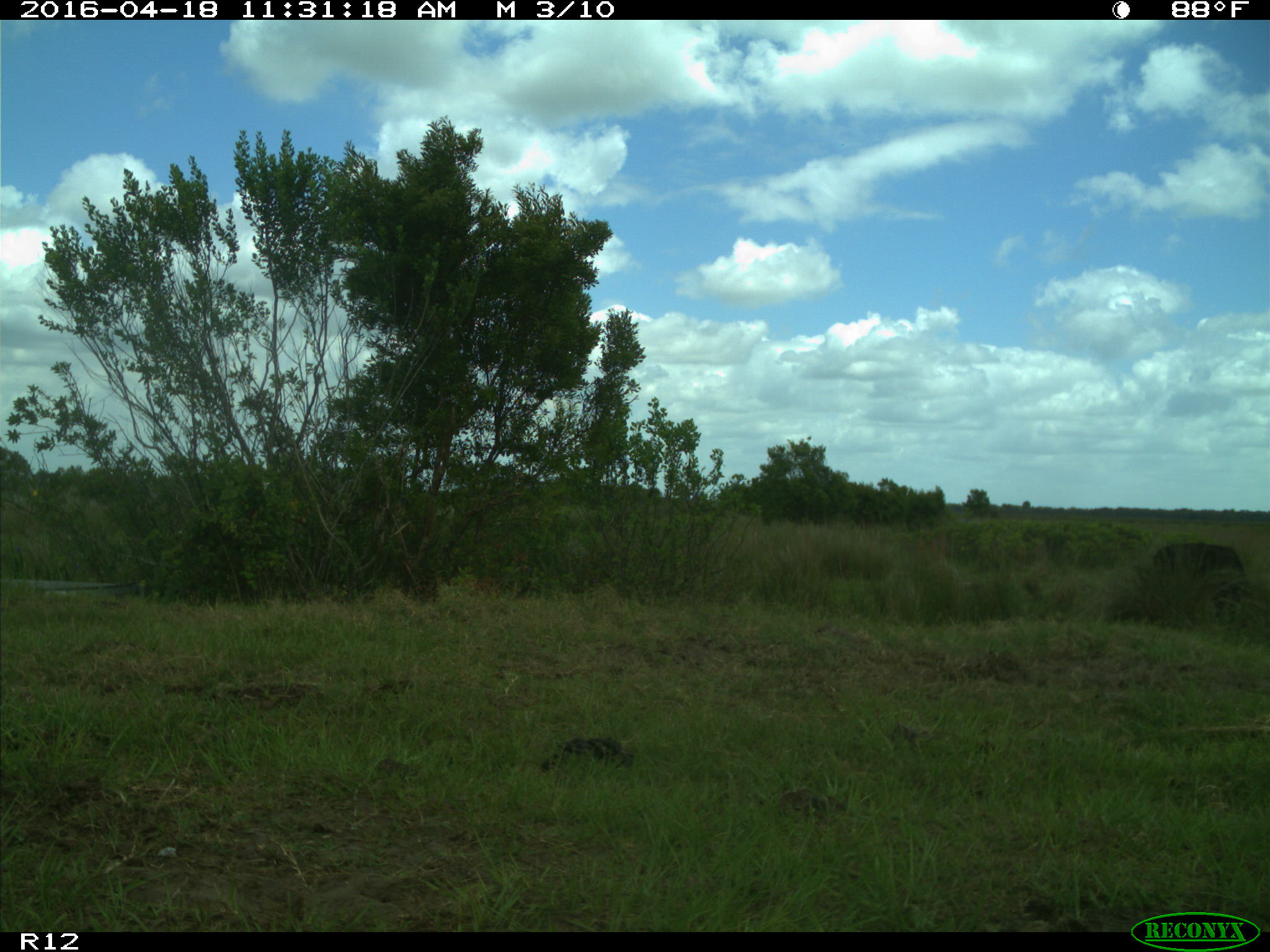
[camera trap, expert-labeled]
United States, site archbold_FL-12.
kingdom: Animalia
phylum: Chordata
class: Mammalia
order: Artiodactyla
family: Bovidae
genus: Bos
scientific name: Bos taurus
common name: domestic cow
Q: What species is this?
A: Bos taurus (domestic cow).